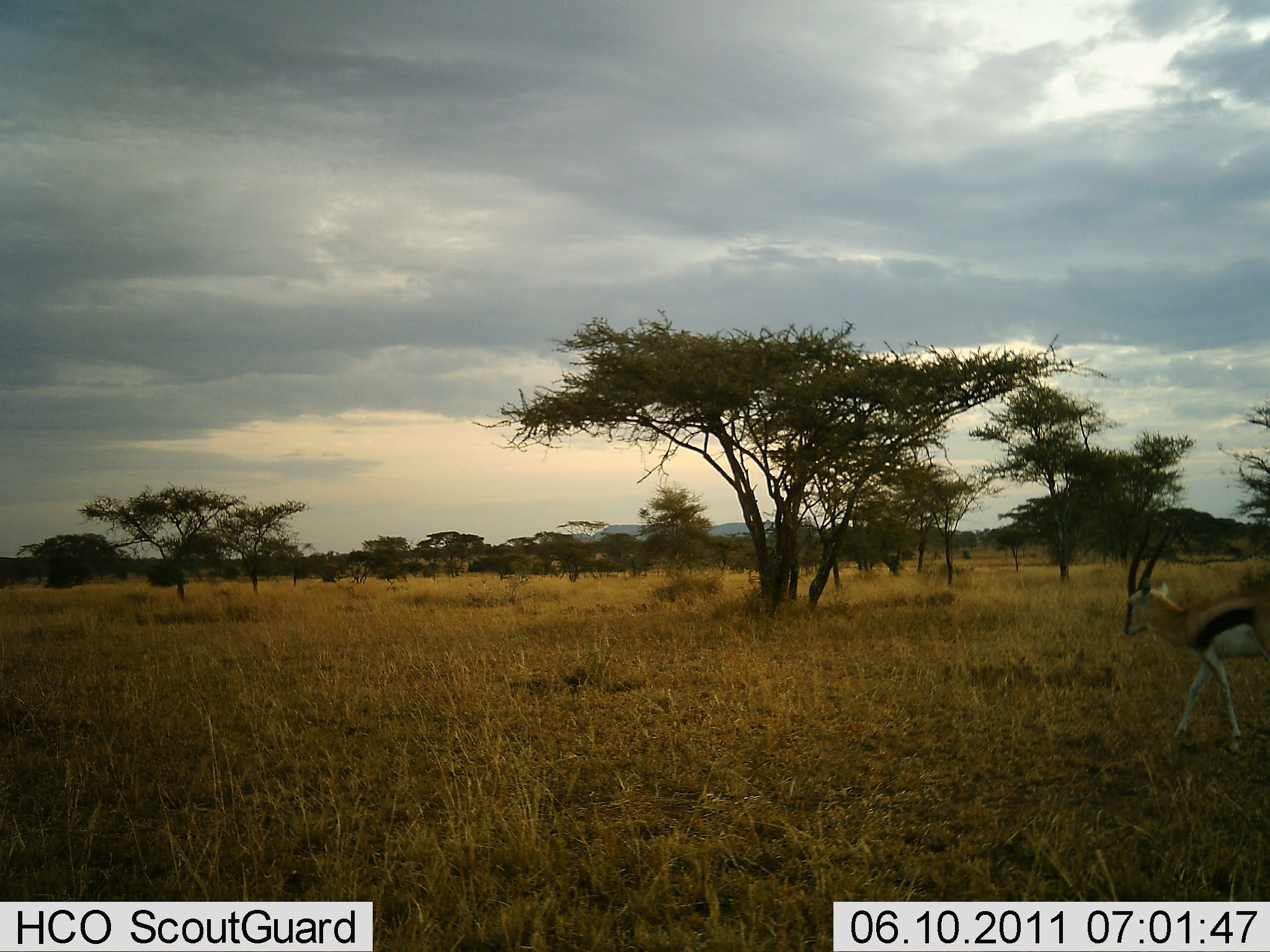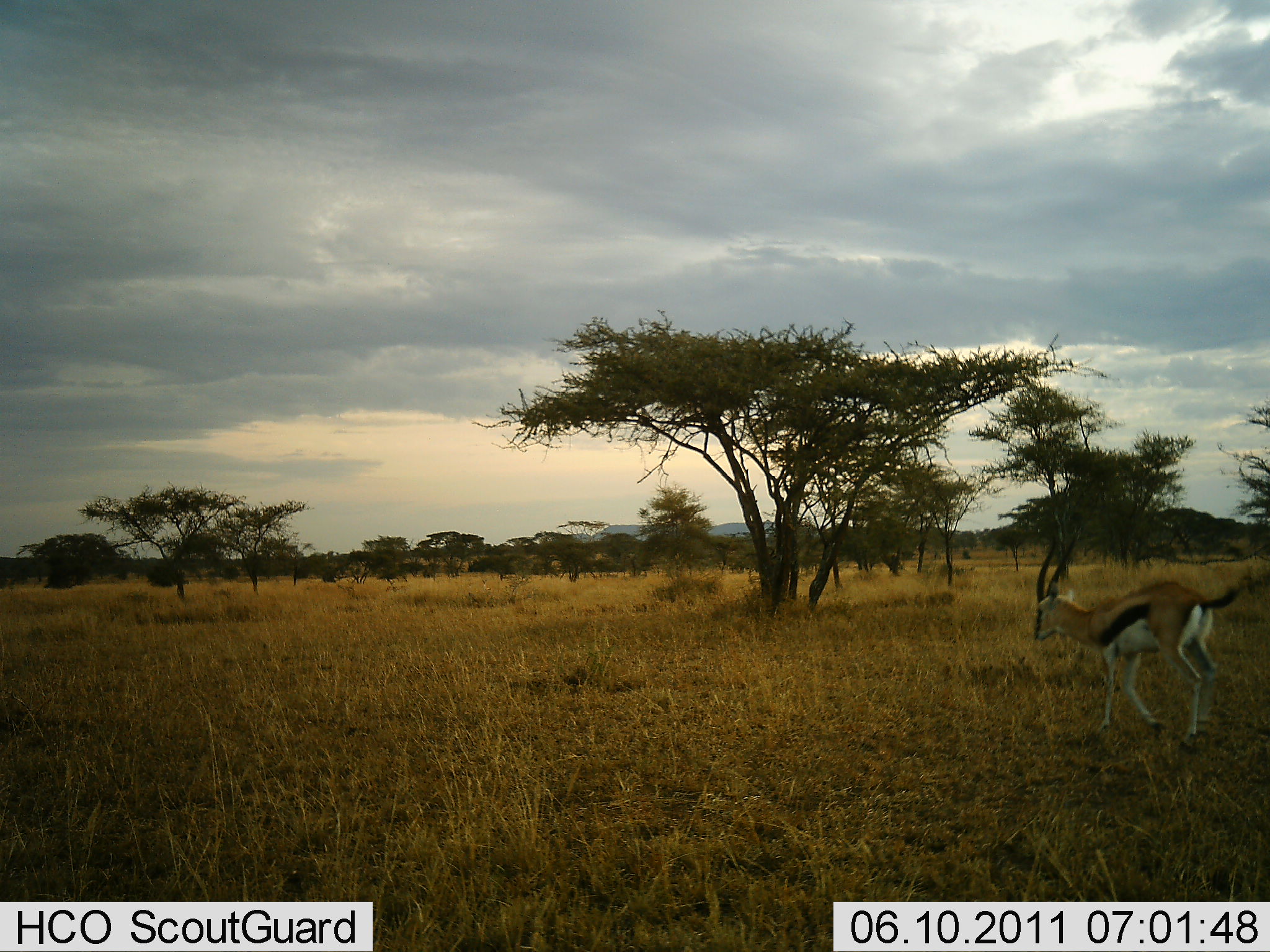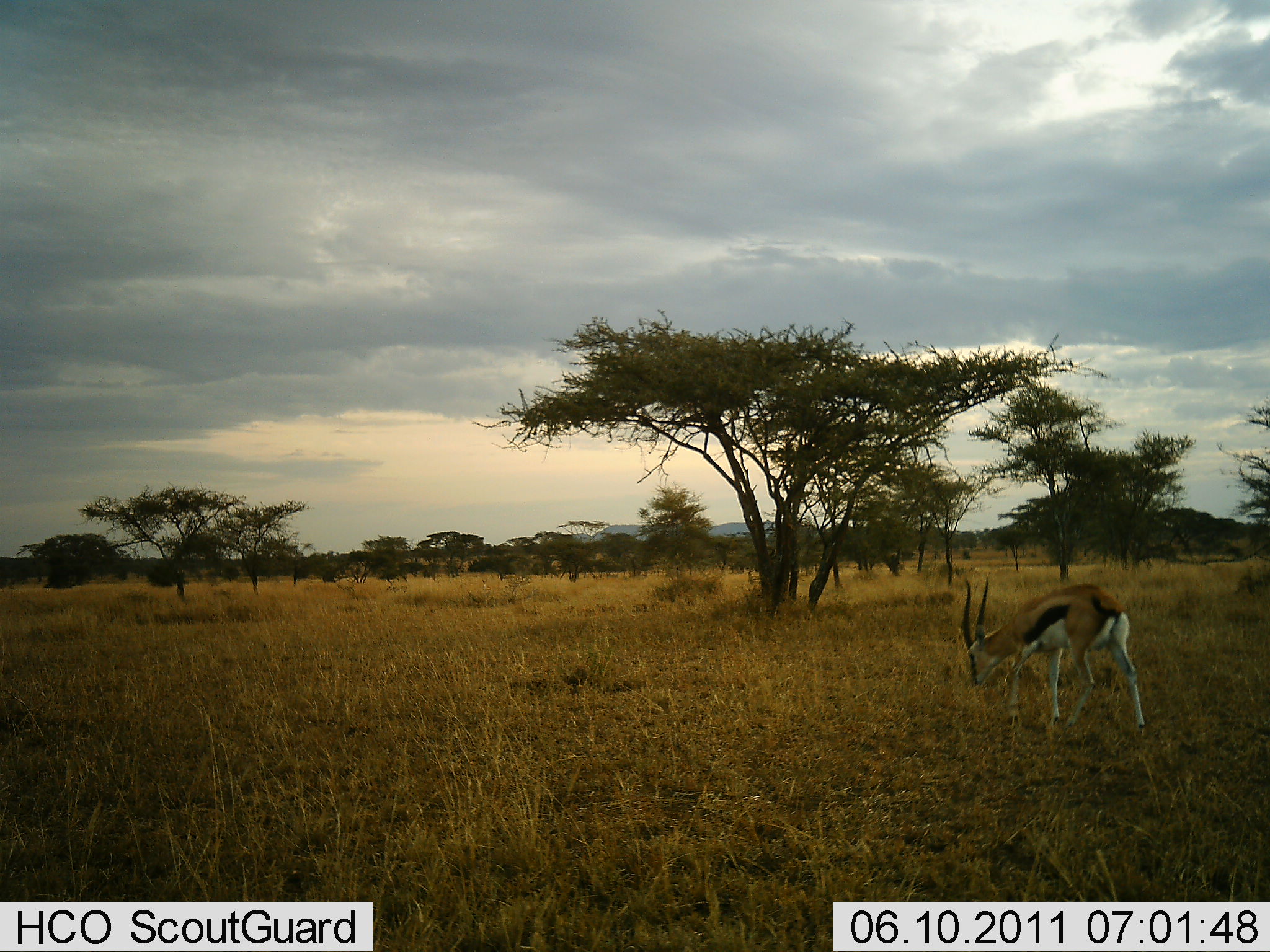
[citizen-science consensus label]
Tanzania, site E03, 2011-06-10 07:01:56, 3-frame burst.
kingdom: Animalia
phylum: Chordata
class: Mammalia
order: Artiodactyla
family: Bovidae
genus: Eudorcas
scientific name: Eudorcas thomsonii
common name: thomson's gazelle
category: gazellethomsons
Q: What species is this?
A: Gazellethomsons (thomson's gazelle) (Eudorcas thomsonii).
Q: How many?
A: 1.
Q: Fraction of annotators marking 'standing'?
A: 0%.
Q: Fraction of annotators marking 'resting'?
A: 0%.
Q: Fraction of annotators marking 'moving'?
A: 100%.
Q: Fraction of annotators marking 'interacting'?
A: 0%.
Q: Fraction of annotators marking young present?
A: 0%.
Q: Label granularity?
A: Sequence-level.